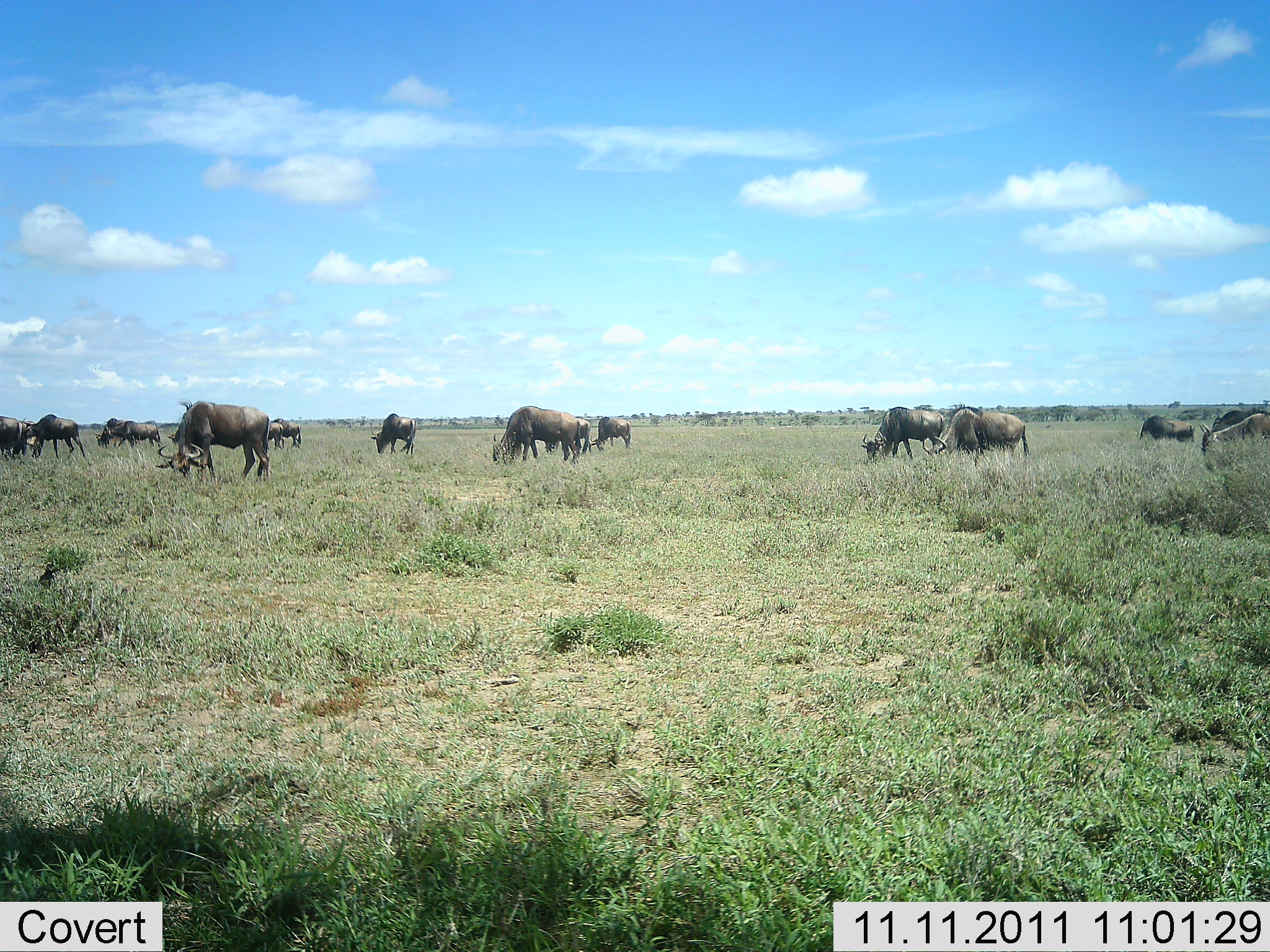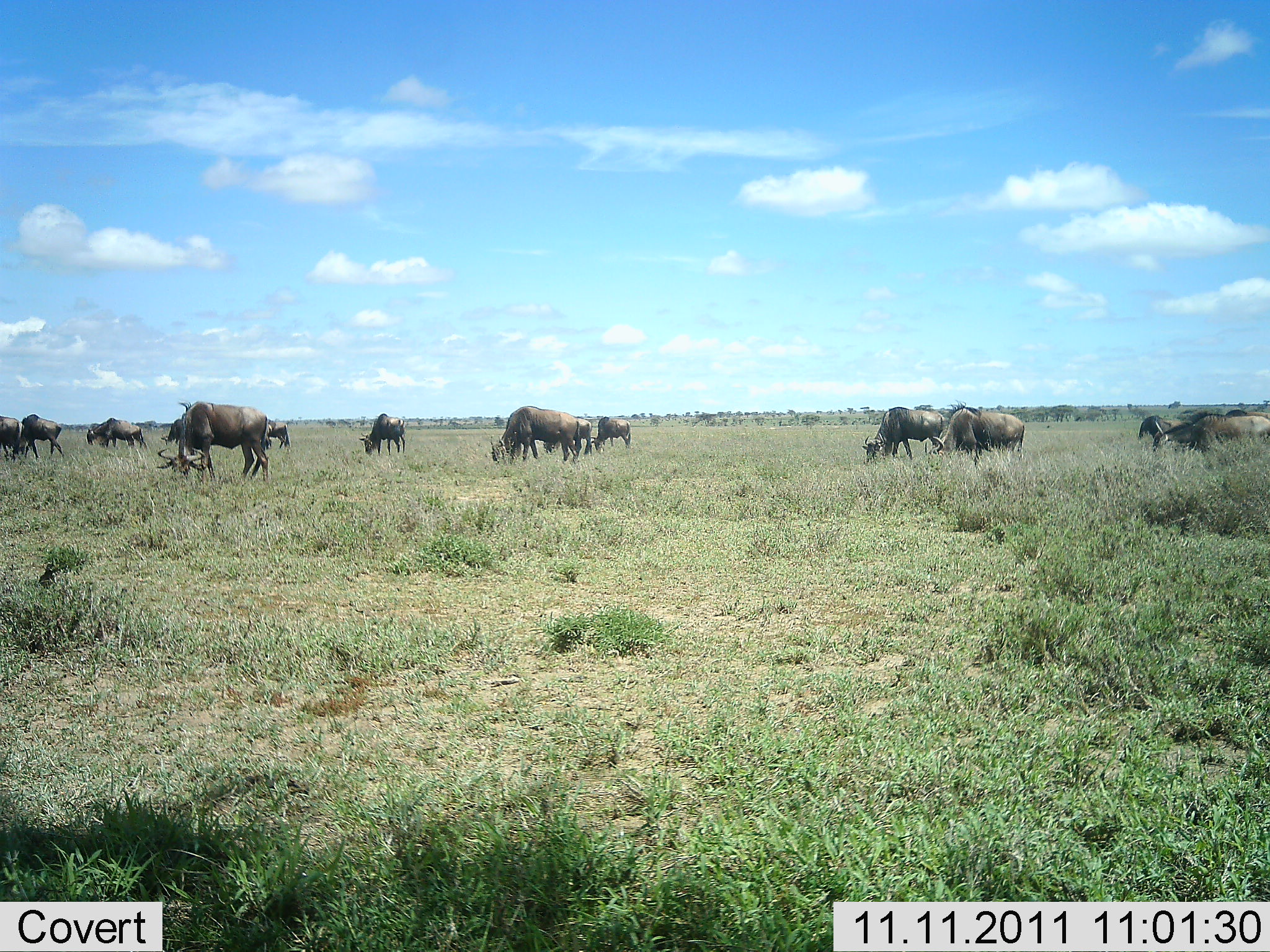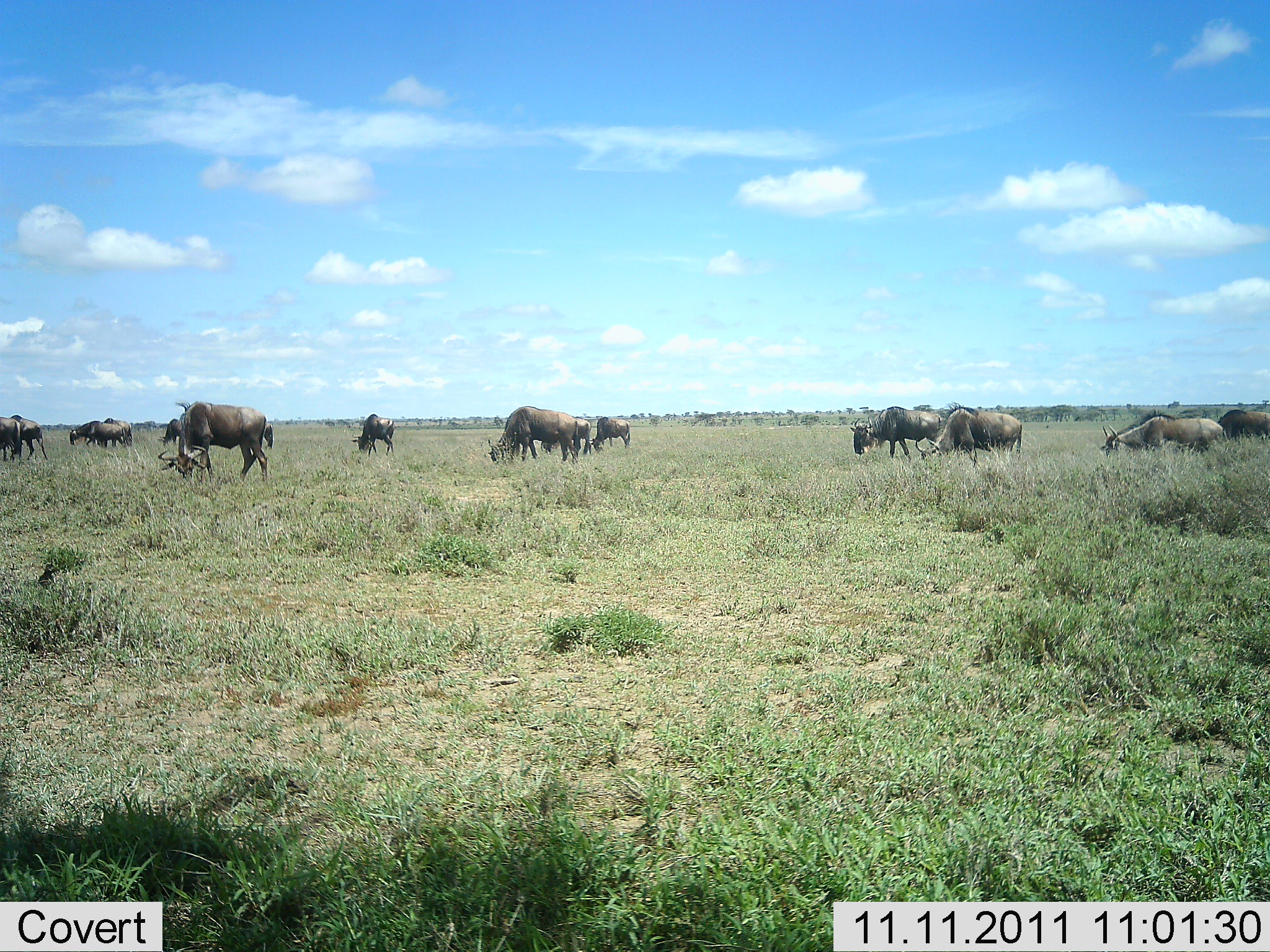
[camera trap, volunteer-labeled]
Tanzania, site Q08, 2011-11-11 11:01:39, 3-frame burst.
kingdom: Animalia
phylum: Chordata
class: Mammalia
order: Artiodactyla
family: Bovidae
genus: Connochaetes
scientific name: Connochaetes taurinus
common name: blue wildebeest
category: wildebeest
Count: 11-50.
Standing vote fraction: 31%.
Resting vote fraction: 0%.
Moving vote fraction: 38%.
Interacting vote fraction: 0%.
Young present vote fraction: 0%.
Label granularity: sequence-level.